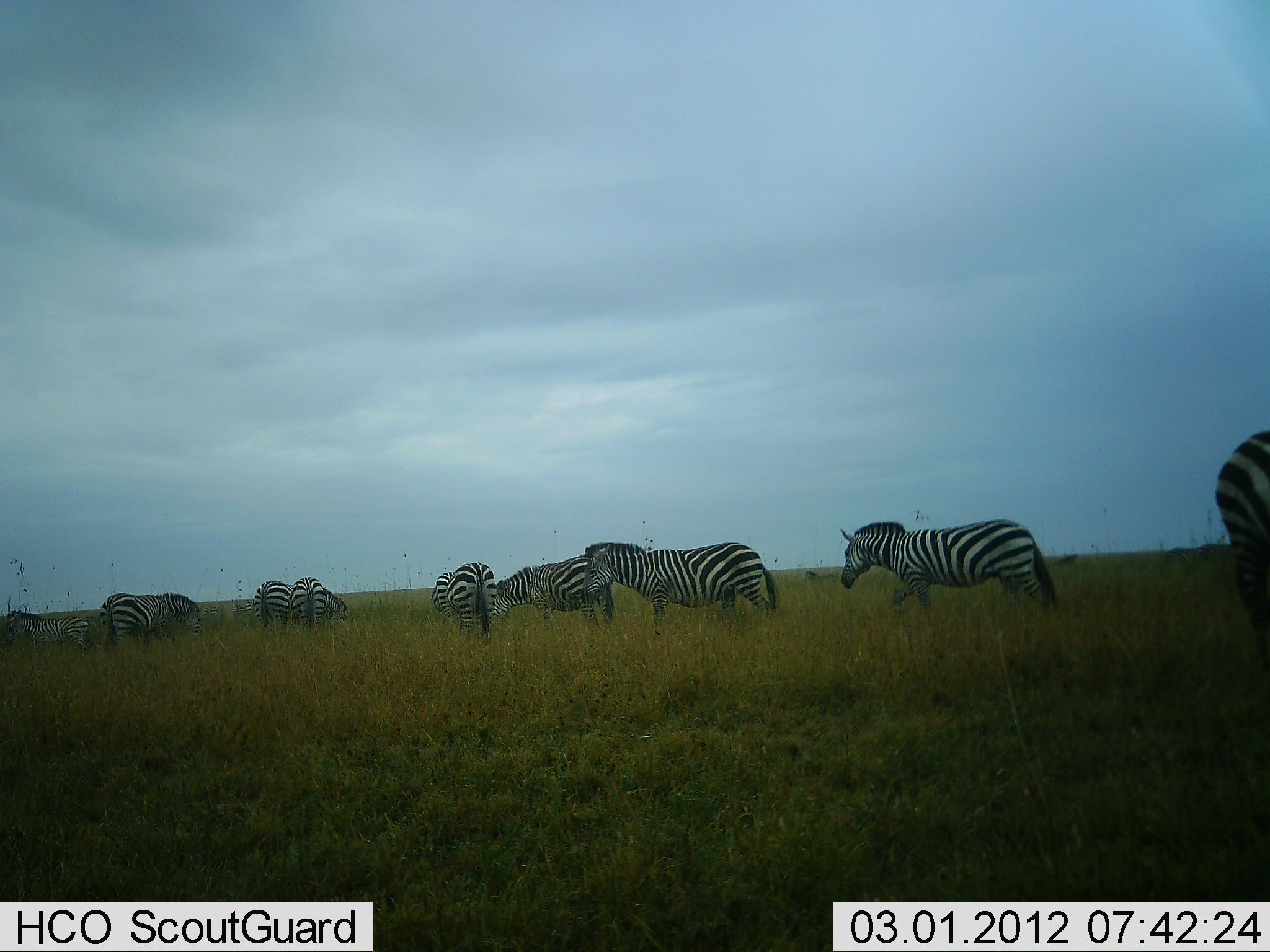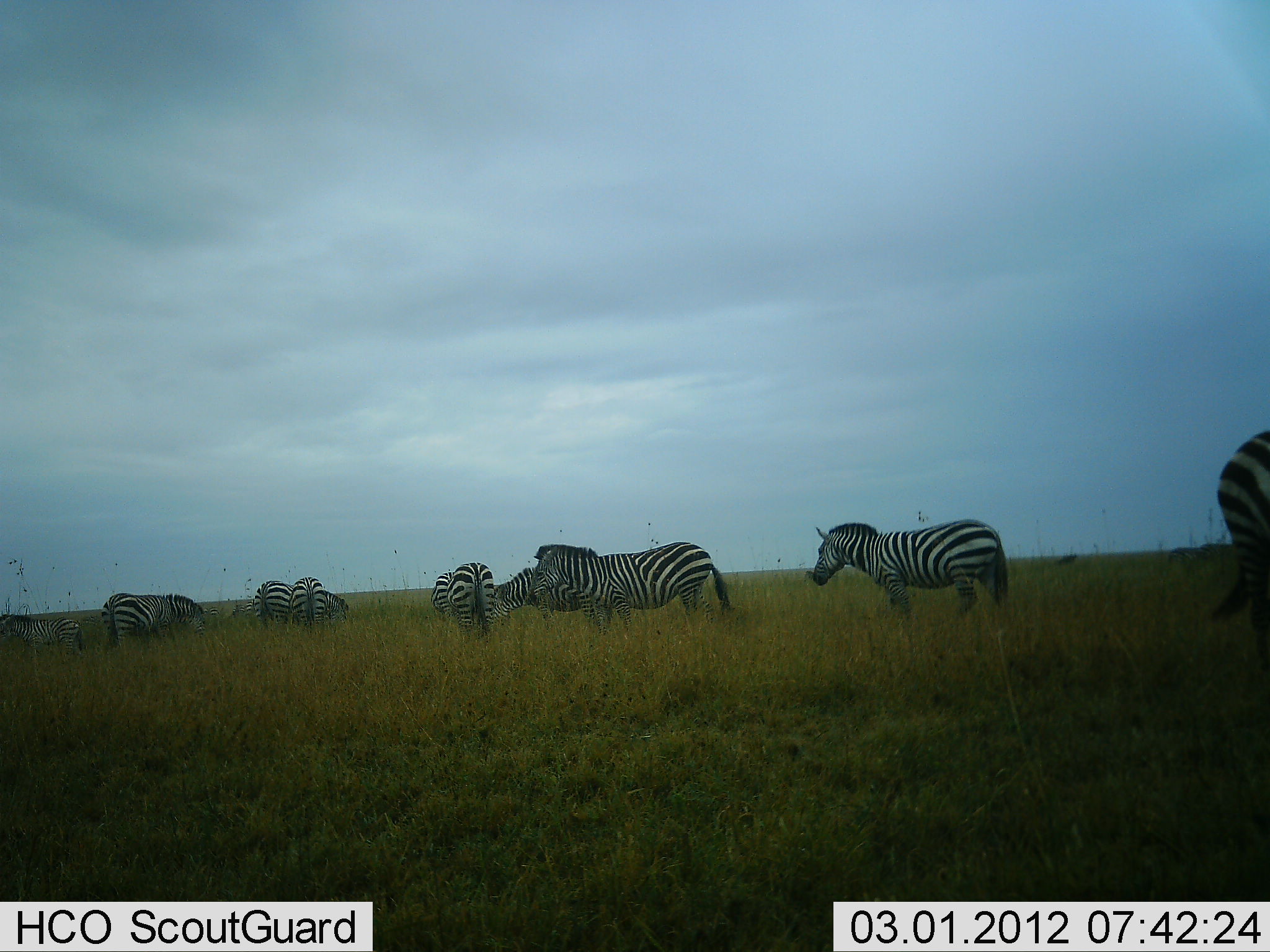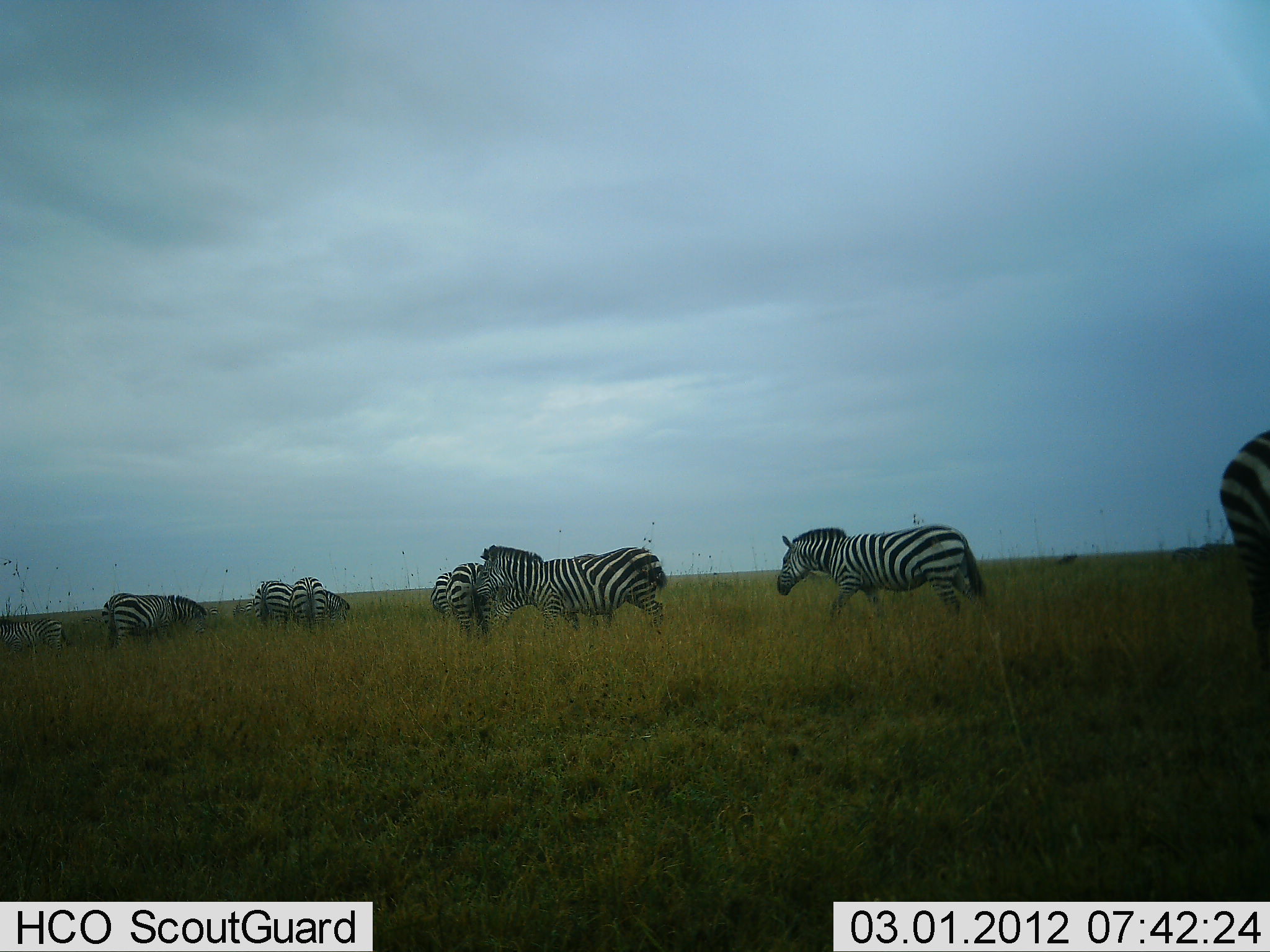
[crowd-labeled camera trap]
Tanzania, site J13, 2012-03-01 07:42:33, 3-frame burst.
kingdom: Animalia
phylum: Chordata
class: Mammalia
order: Perissodactyla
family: Equidae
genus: Equus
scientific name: Equus quagga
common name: plains zebra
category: zebra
Zebra (plains zebra) (Equus quagga), count 9. Behavior (volunteer vote fractions): standing 60%, resting 0%, moving 65%, interacting 10%. Young present (vote fraction): 10%. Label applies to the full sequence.